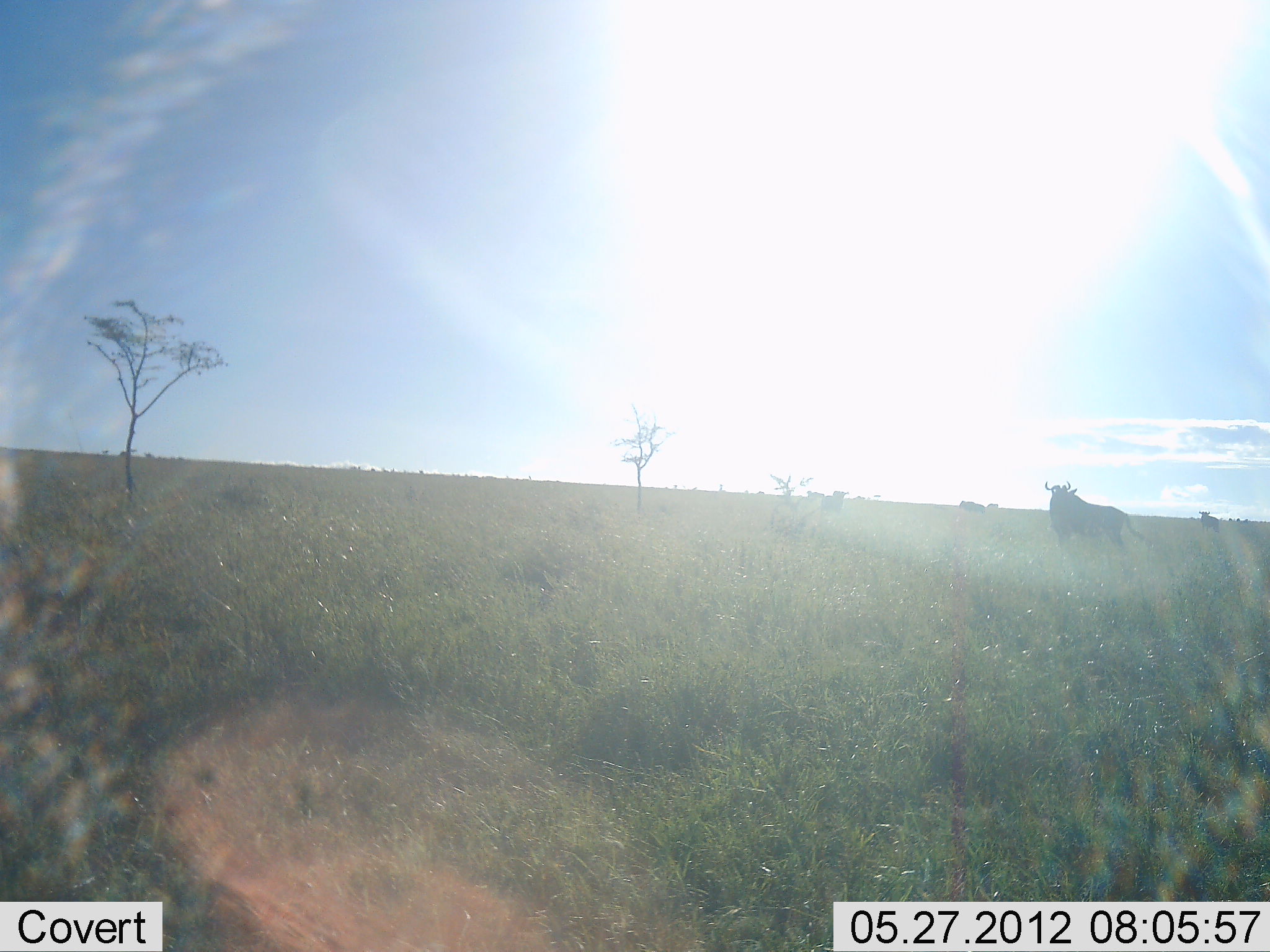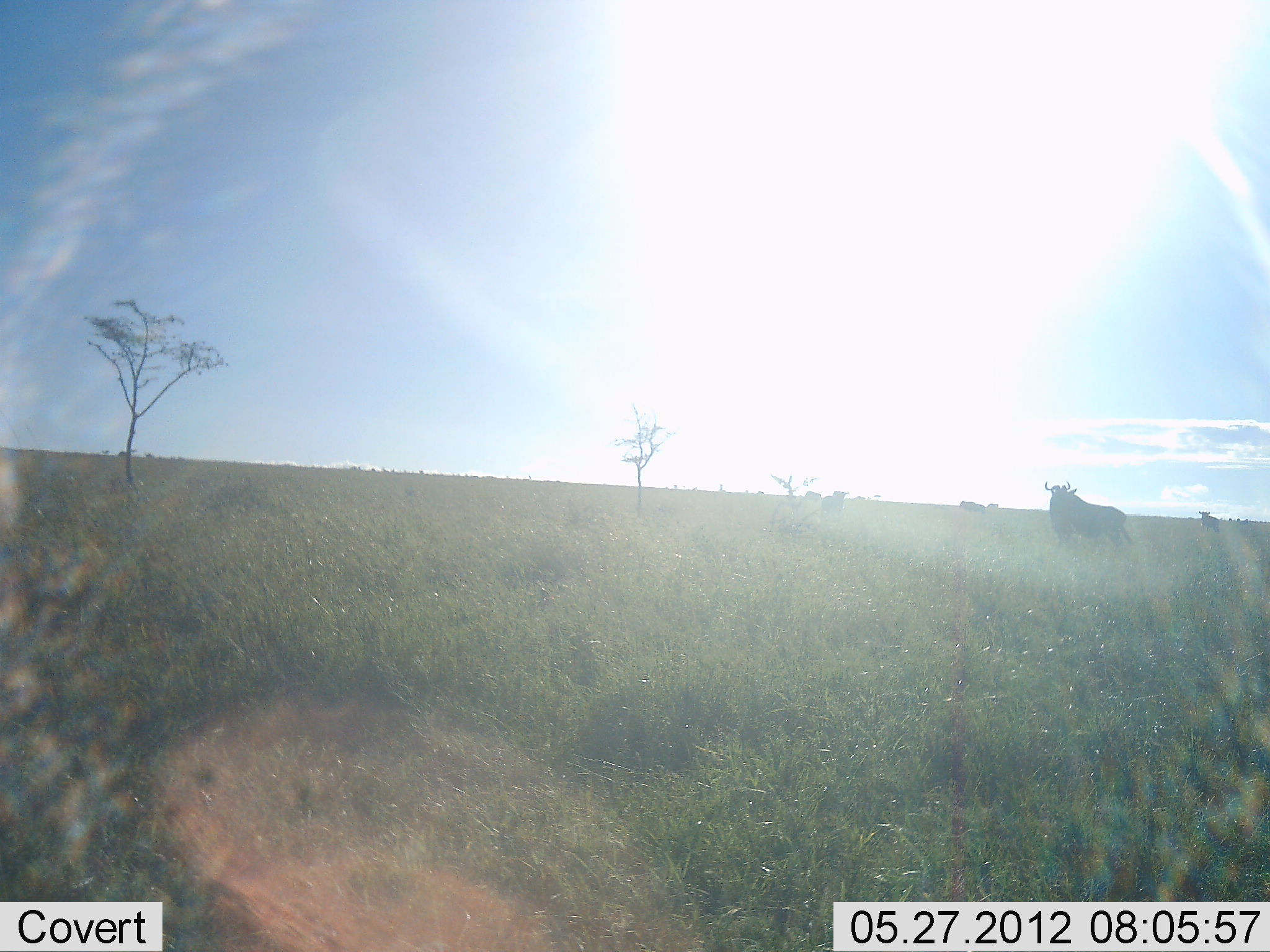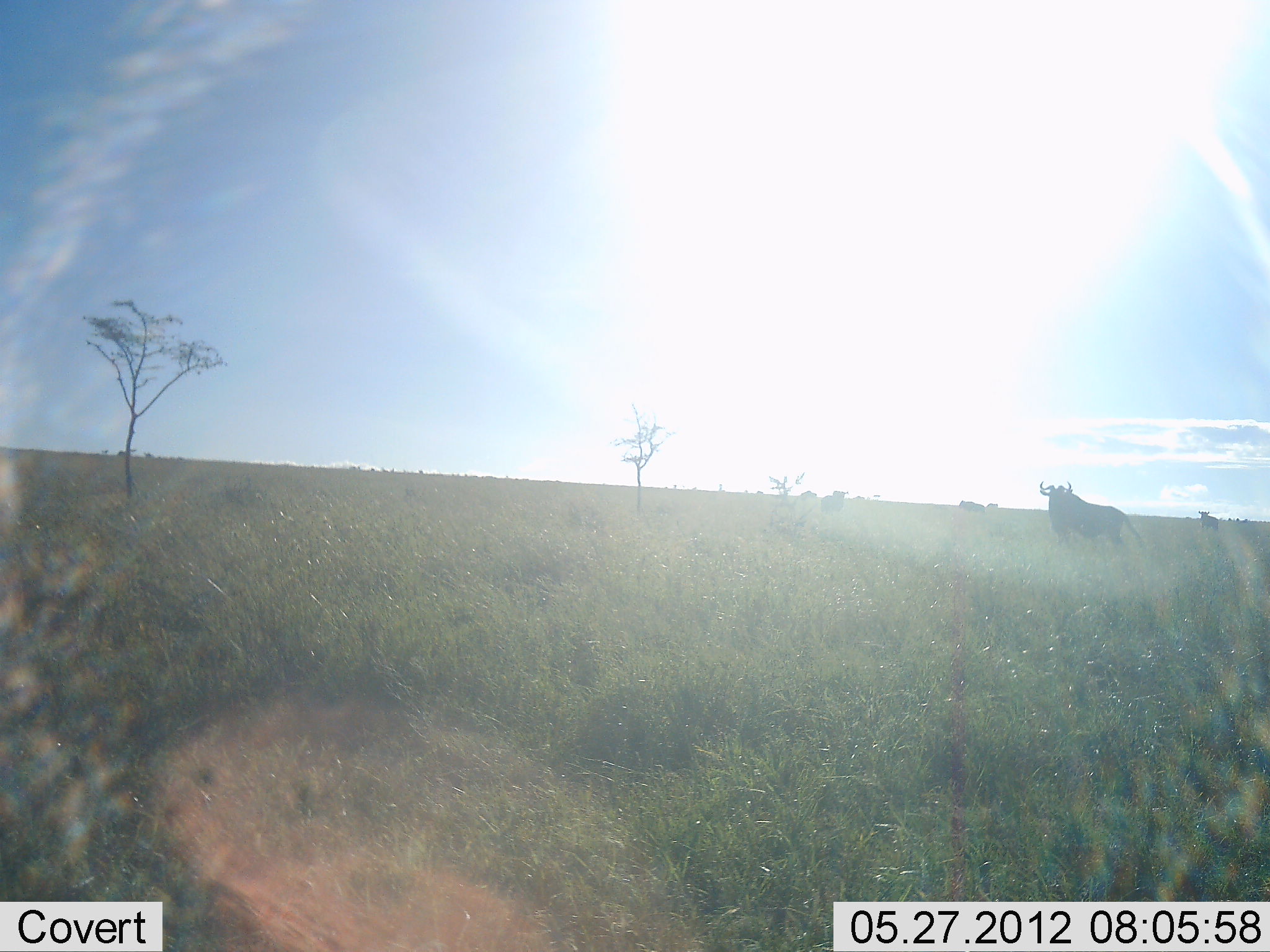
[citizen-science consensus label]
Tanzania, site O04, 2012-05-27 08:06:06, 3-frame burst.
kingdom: Animalia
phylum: Chordata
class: Mammalia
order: Artiodactyla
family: Bovidae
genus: Connochaetes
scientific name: Connochaetes taurinus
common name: blue wildebeest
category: wildebeest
Wildebeest (blue wildebeest) (Connochaetes taurinus), count 2. Behavior (volunteer vote fractions): standing 90%, resting 0%, moving 20%, interacting 0%. Young present (vote fraction): 0%. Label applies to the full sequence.